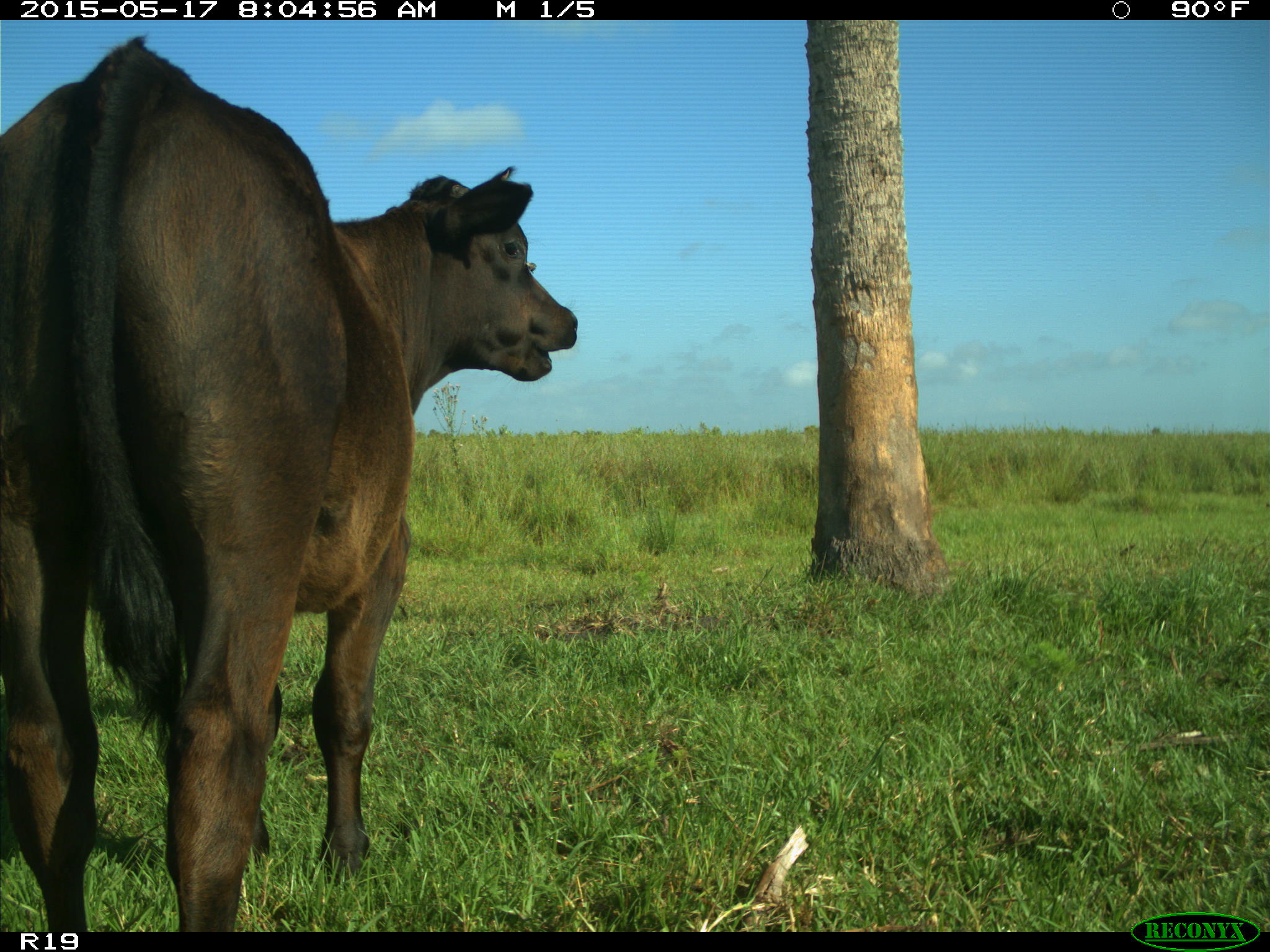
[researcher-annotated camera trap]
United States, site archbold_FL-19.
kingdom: Animalia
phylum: Chordata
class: Mammalia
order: Artiodactyla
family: Bovidae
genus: Bos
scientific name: Bos taurus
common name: domestic cow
Bos taurus (domestic cow).